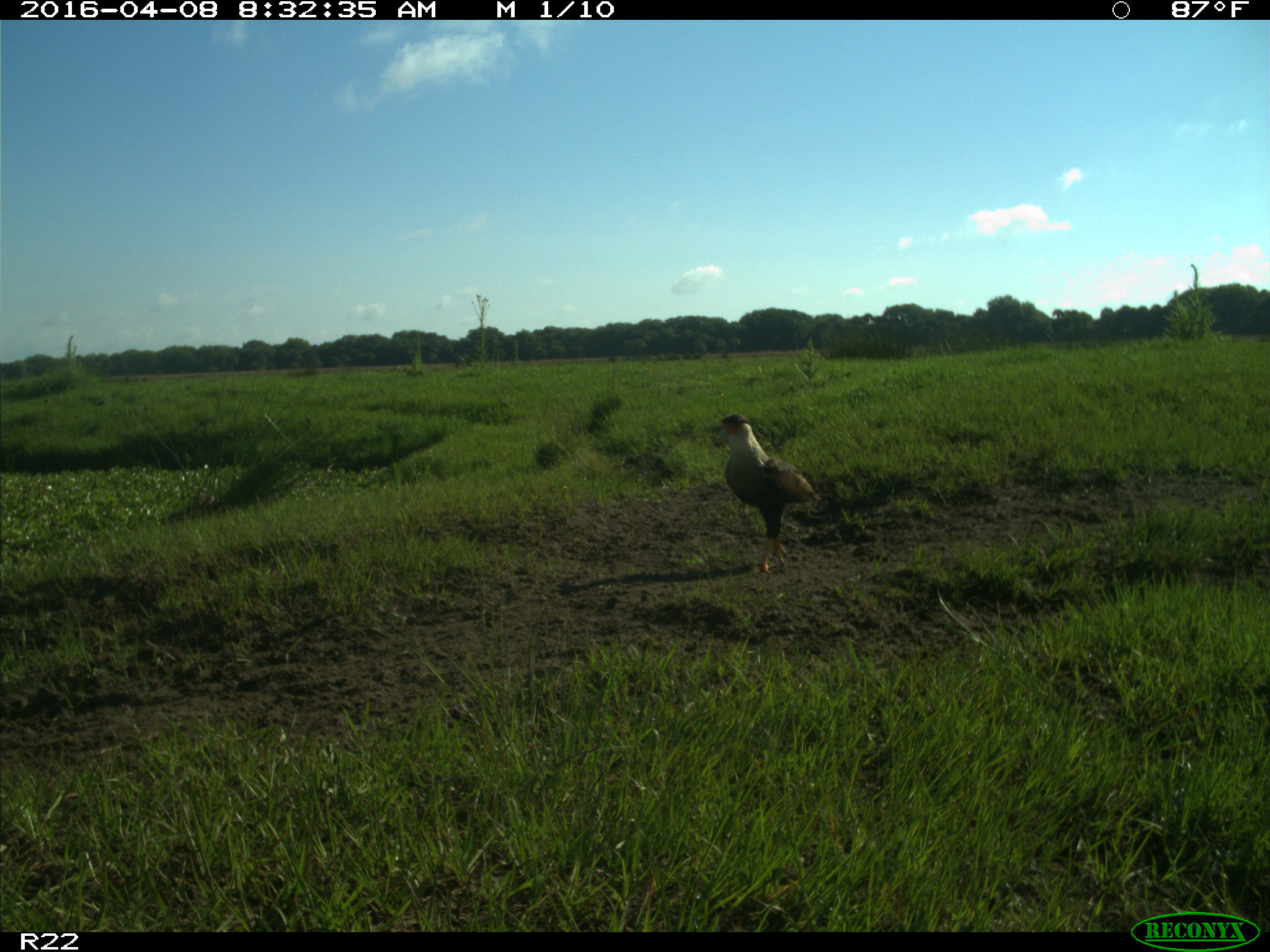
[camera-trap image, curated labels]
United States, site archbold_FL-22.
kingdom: Animalia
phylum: Chordata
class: Aves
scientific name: Aves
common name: birds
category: unidentified bird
Unidentified bird (birds) (Aves).